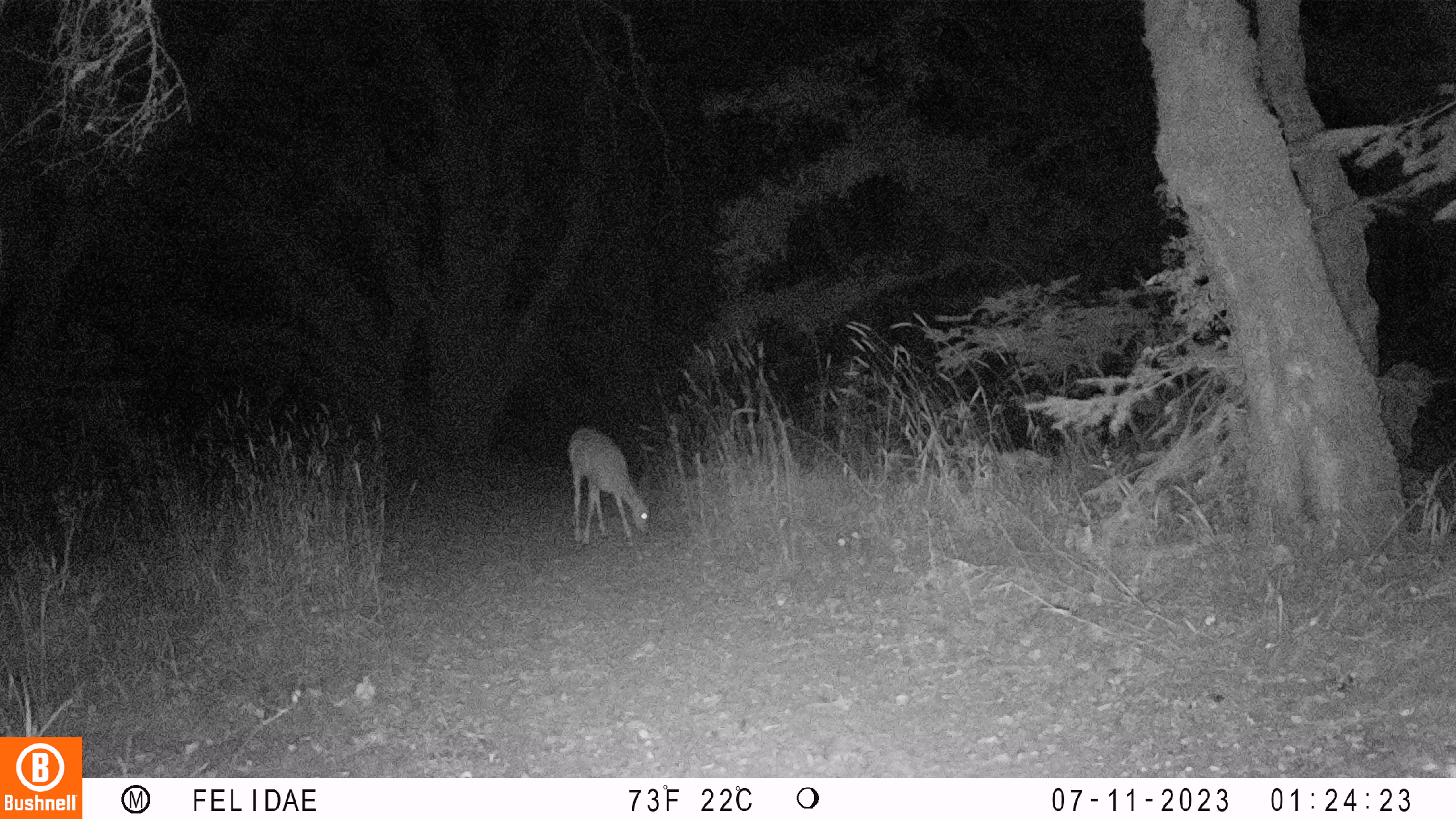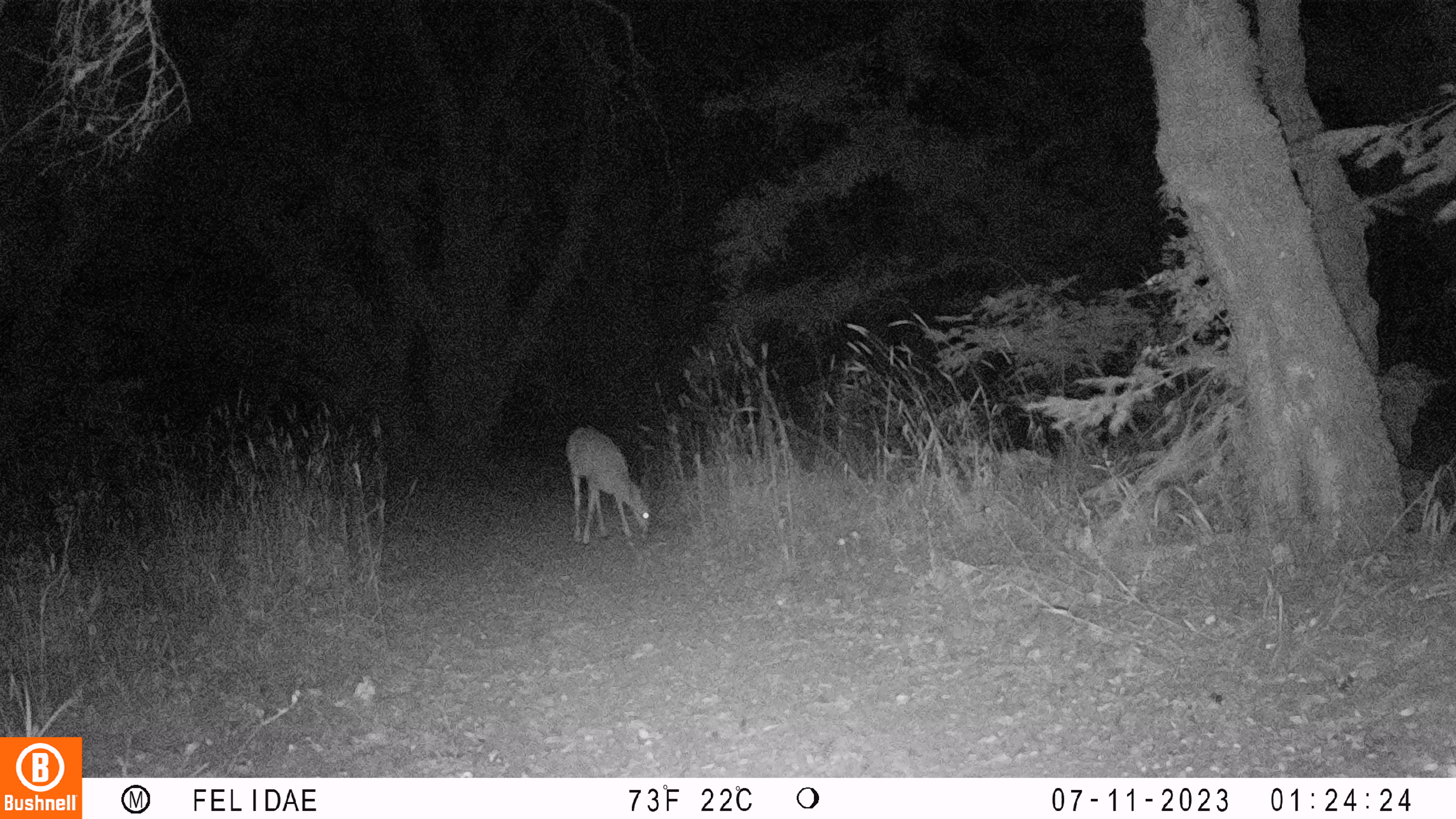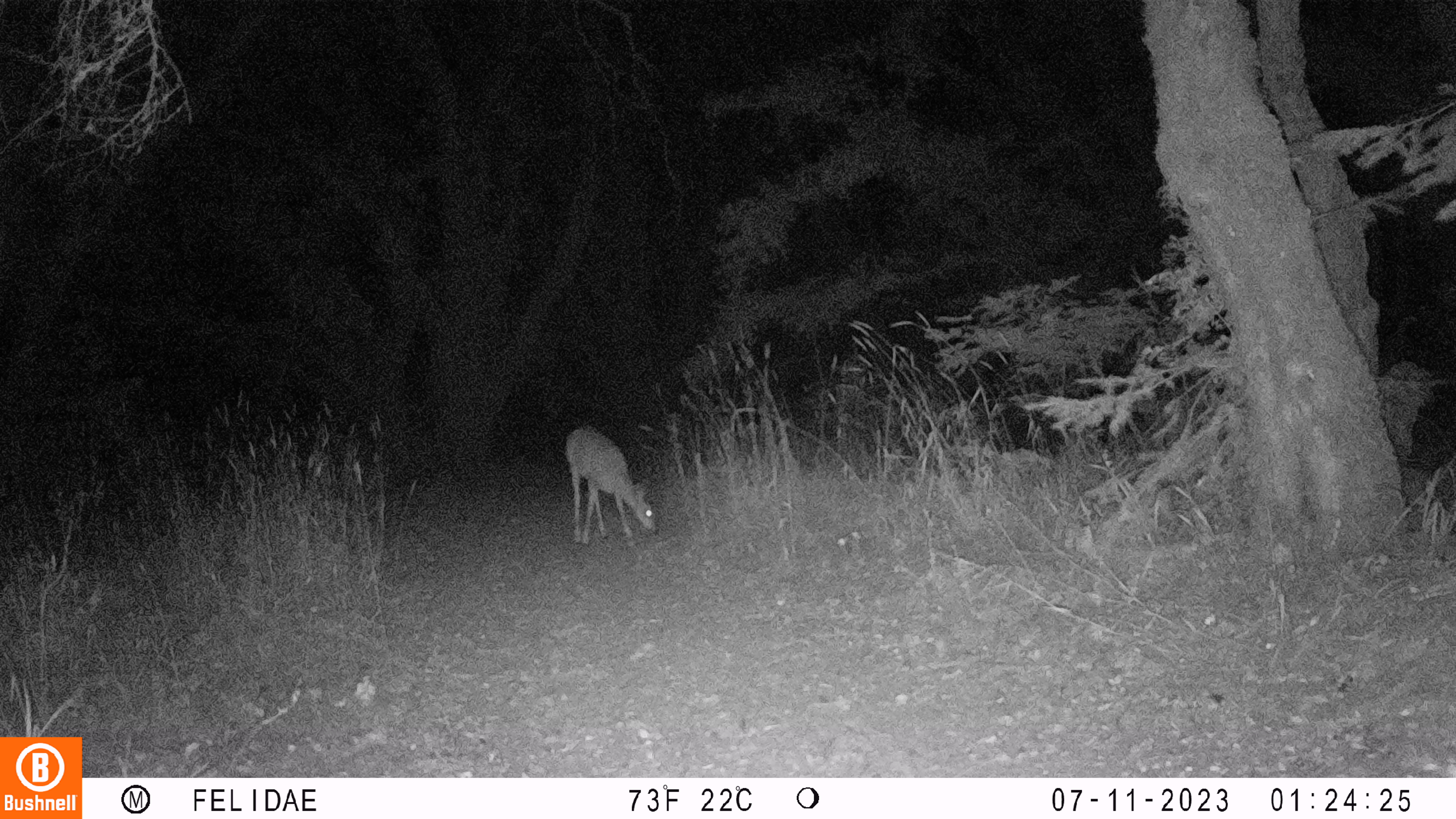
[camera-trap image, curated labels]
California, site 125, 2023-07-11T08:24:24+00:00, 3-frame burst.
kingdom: Animalia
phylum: Chordata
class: Mammalia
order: Artiodactyla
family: Cervidae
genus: Odocoileus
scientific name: Odocoileus hemionus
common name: mule deer